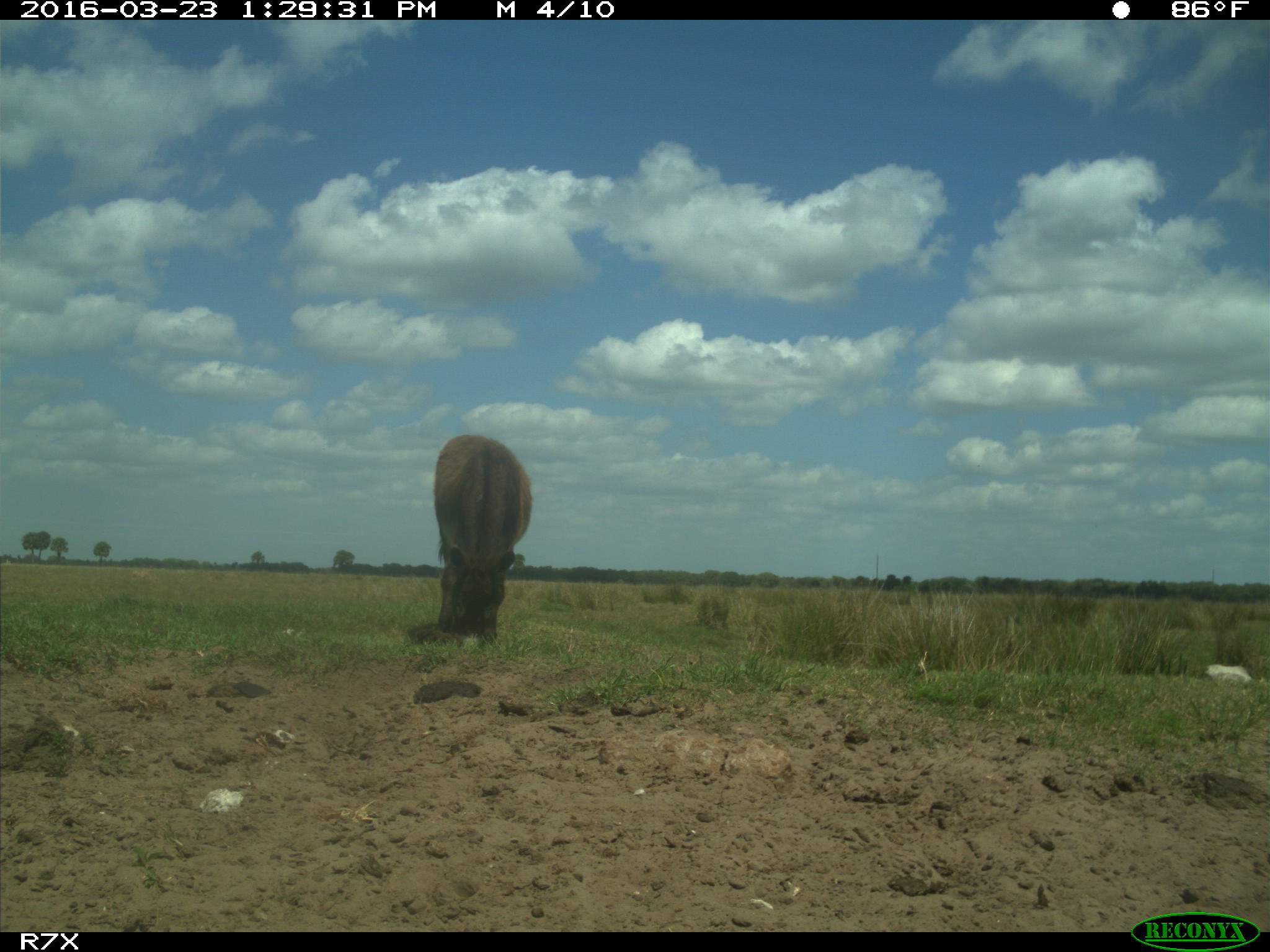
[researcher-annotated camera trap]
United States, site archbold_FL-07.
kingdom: Animalia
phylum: Chordata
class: Mammalia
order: Artiodactyla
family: Bovidae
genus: Bos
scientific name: Bos taurus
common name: domestic cow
Bos taurus (domestic cow).